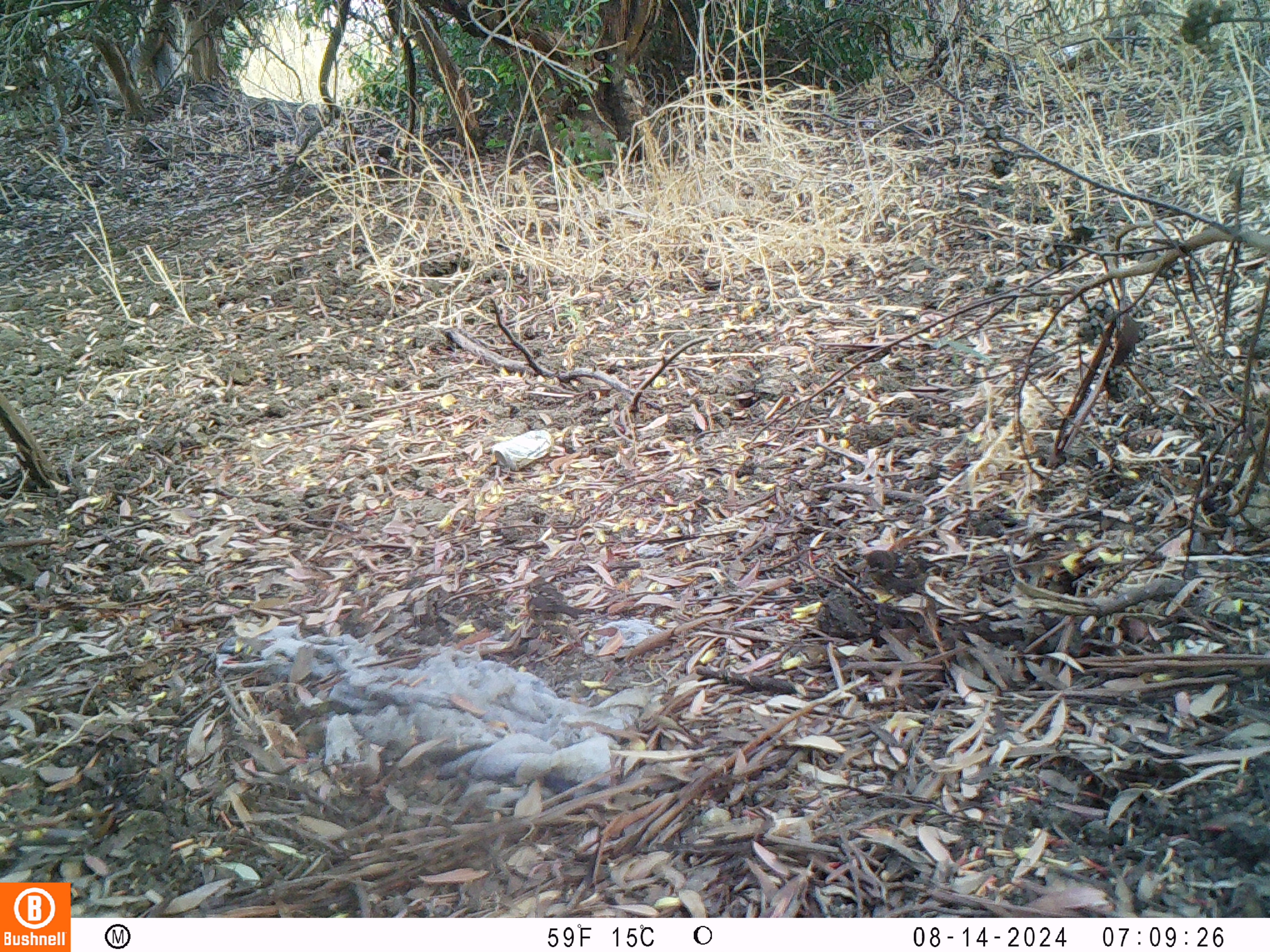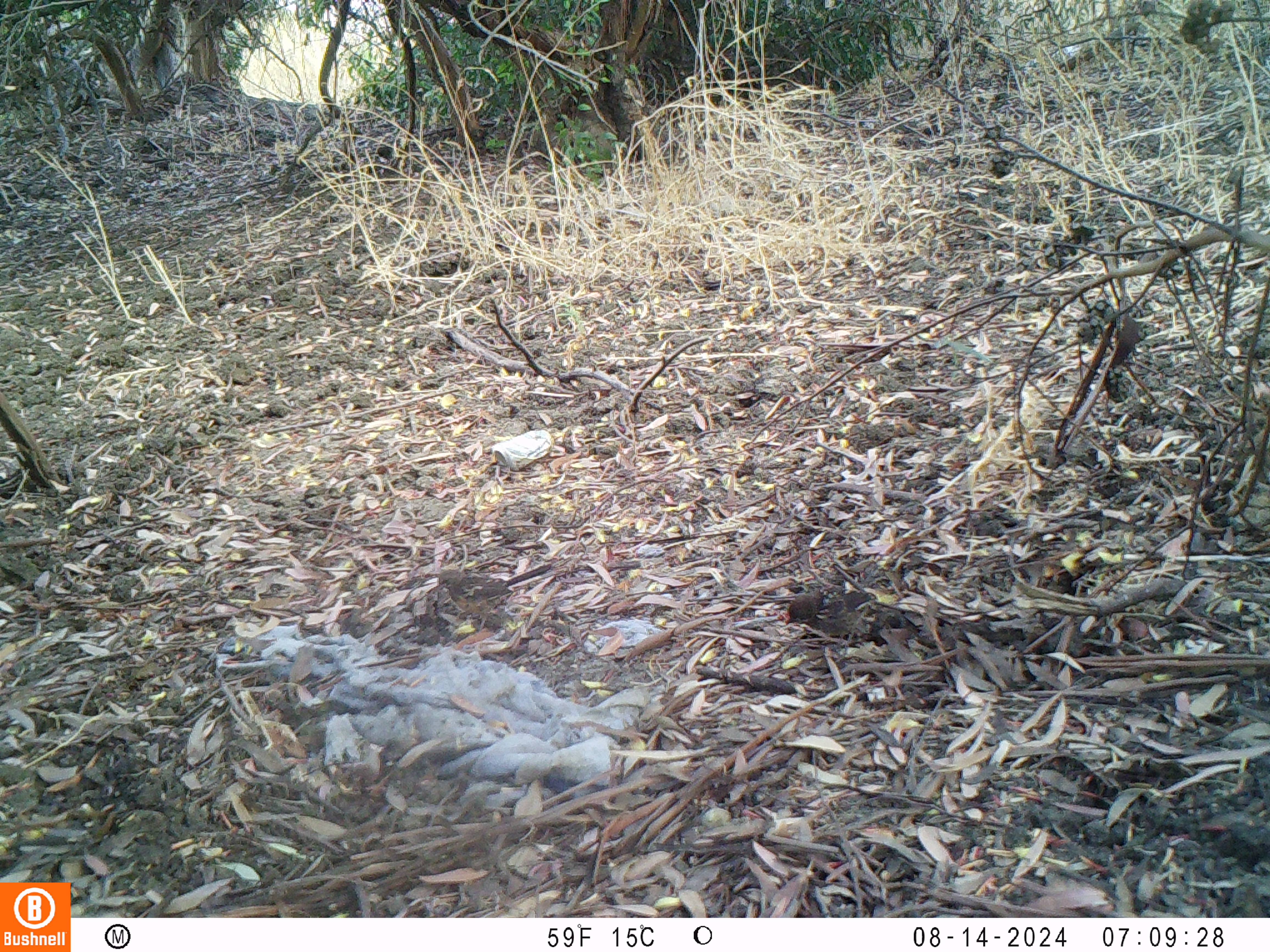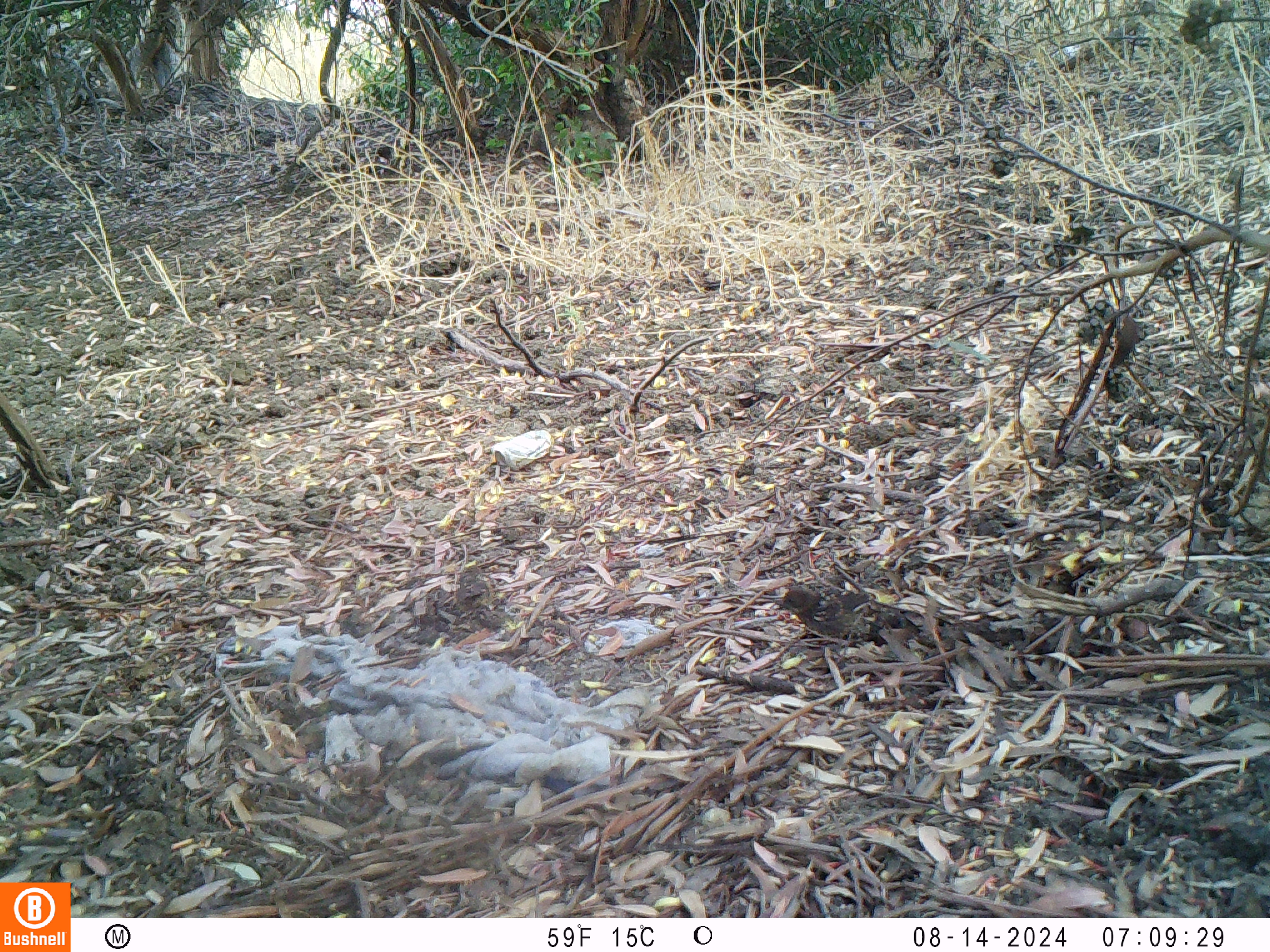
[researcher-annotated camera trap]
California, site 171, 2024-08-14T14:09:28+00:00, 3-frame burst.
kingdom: Animalia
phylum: Chordata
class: Aves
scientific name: Aves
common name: bird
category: unknown bird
Unknown bird (bird) (Aves).